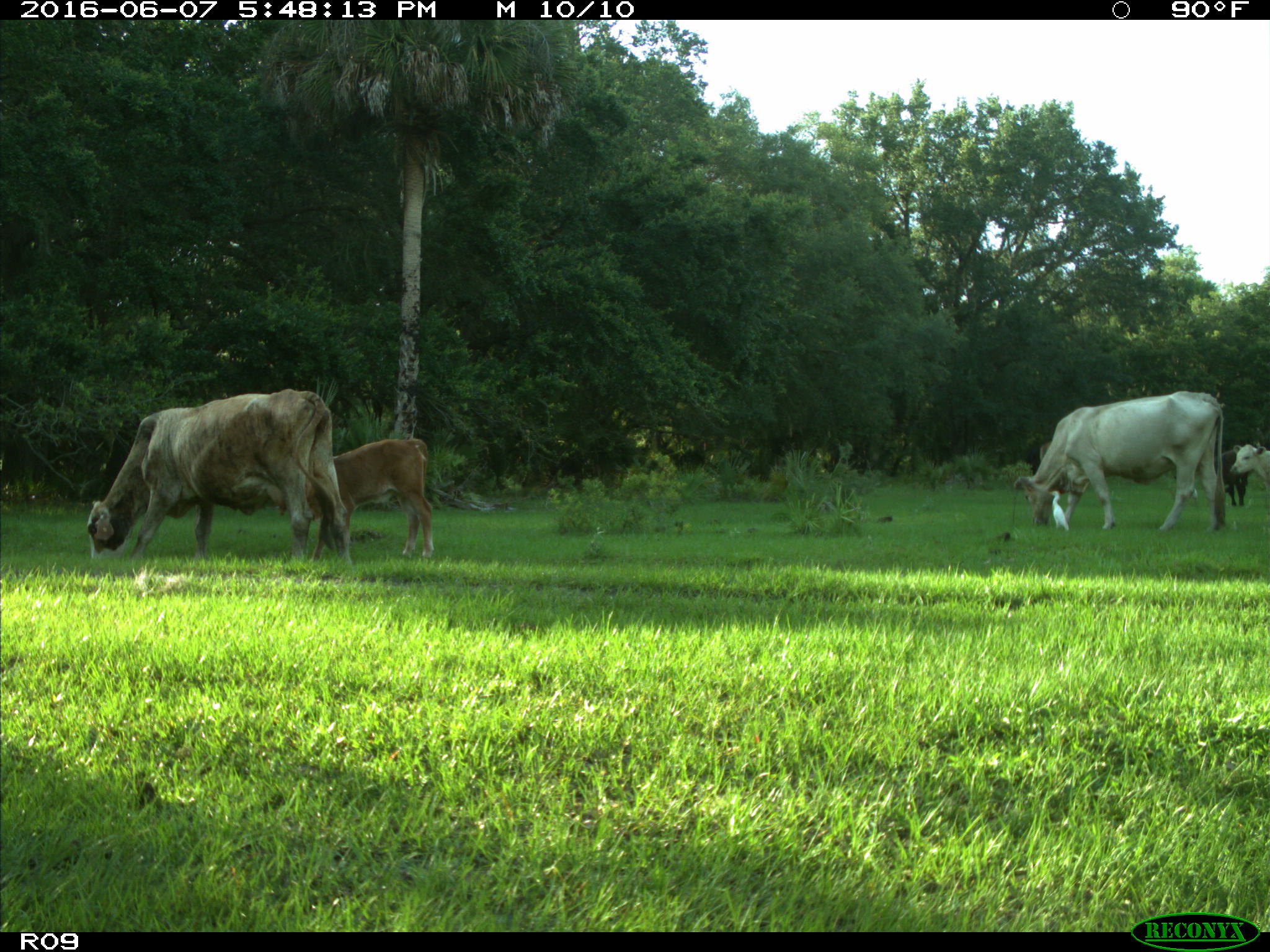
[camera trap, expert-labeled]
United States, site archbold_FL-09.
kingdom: Animalia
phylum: Chordata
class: Mammalia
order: Artiodactyla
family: Bovidae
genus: Bos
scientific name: Bos taurus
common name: domestic cow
Bos taurus (domestic cow).